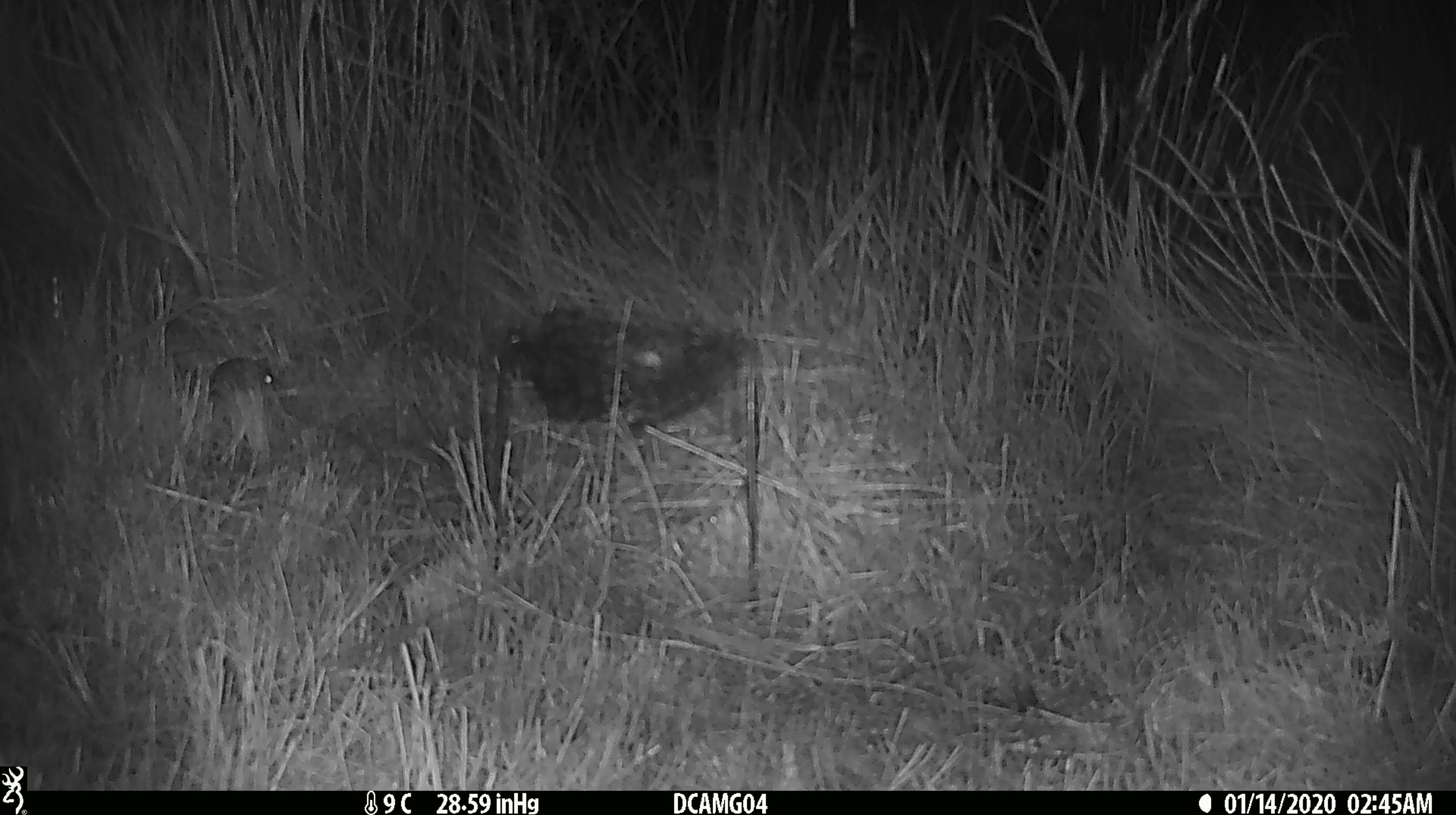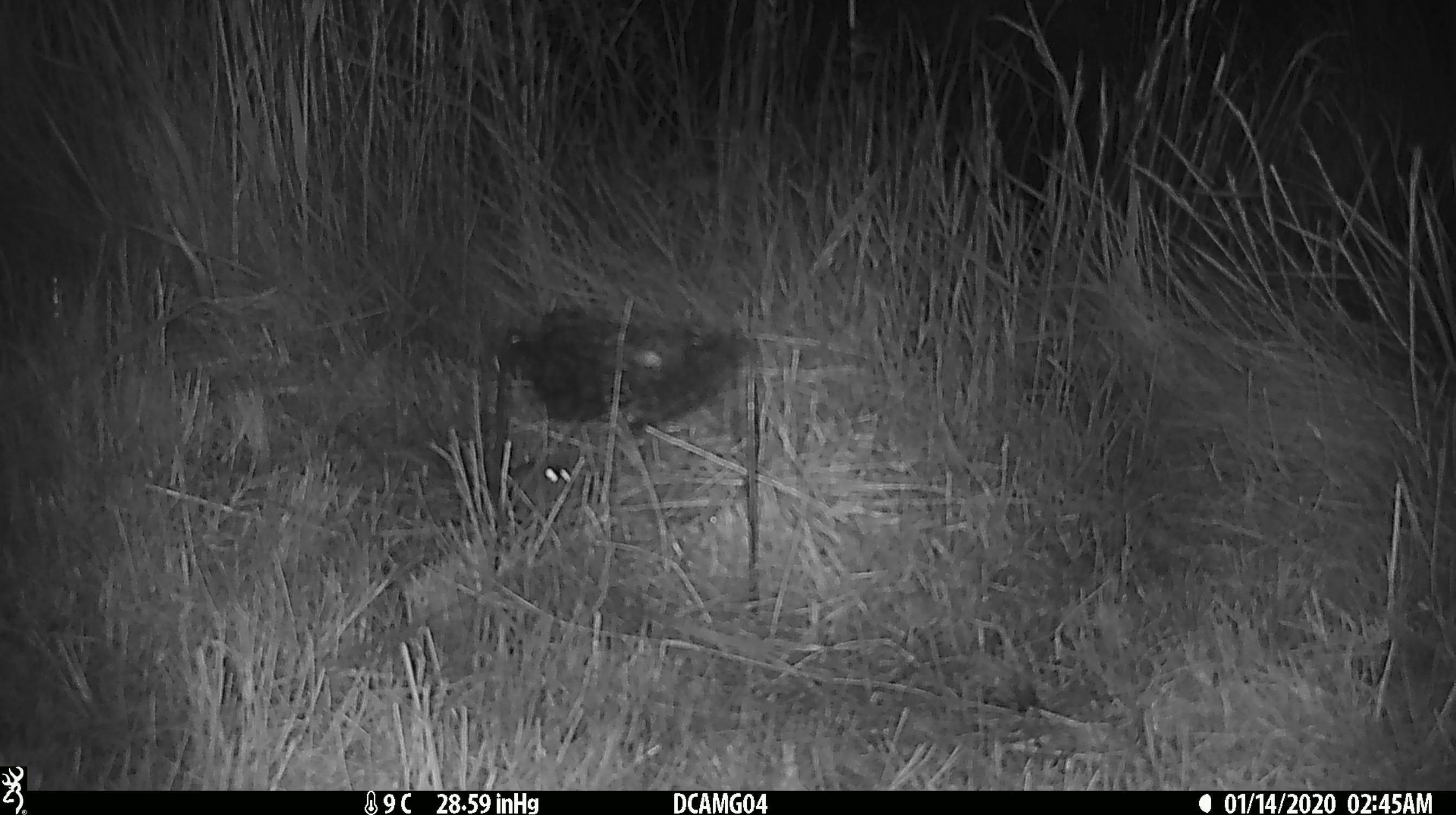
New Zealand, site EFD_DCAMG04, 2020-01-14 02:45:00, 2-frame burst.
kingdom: Animalia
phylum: Chordata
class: Mammalia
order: Rodentia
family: Muridae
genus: Mus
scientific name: Mus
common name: mouse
Mouse (Mus).